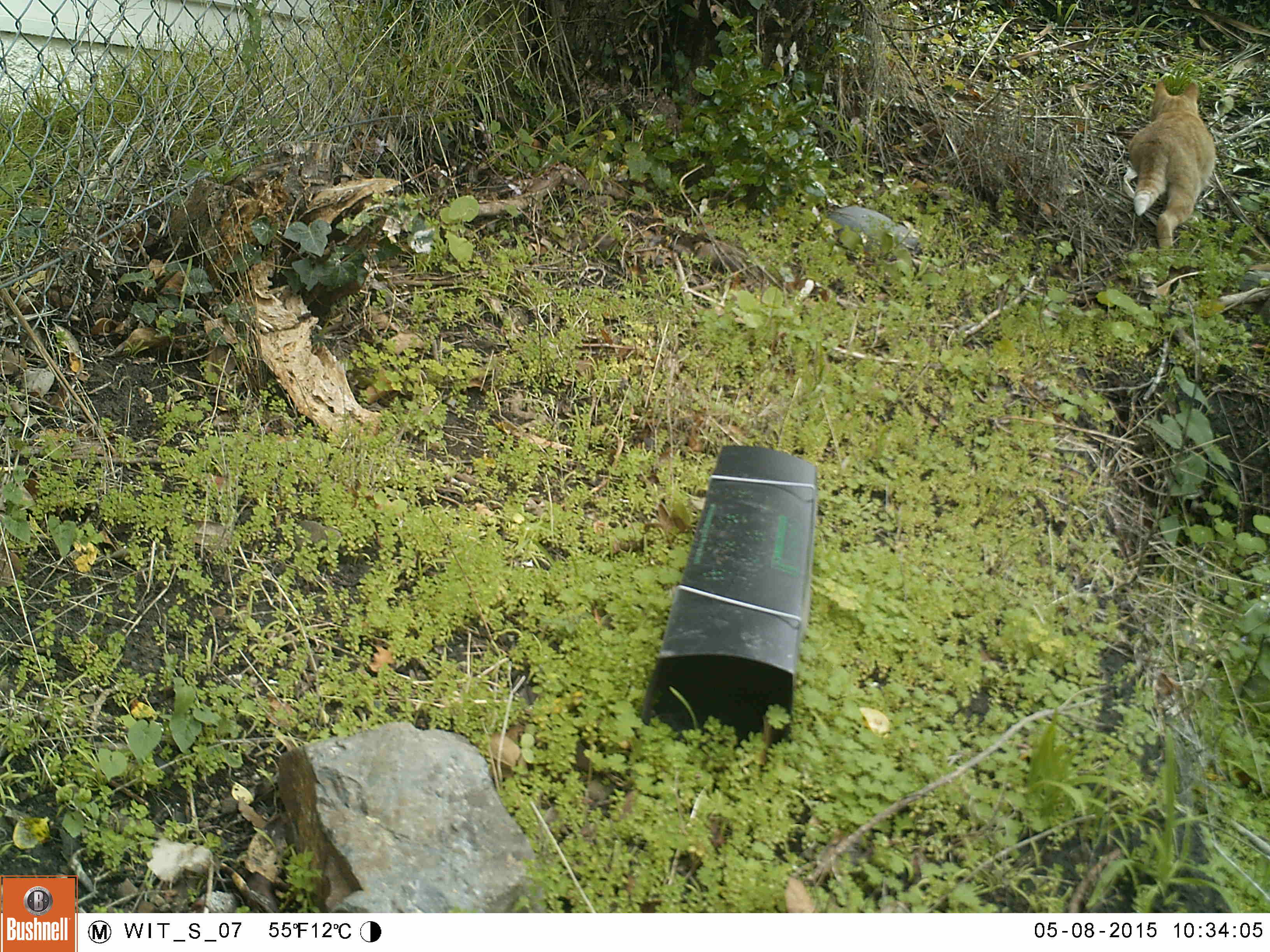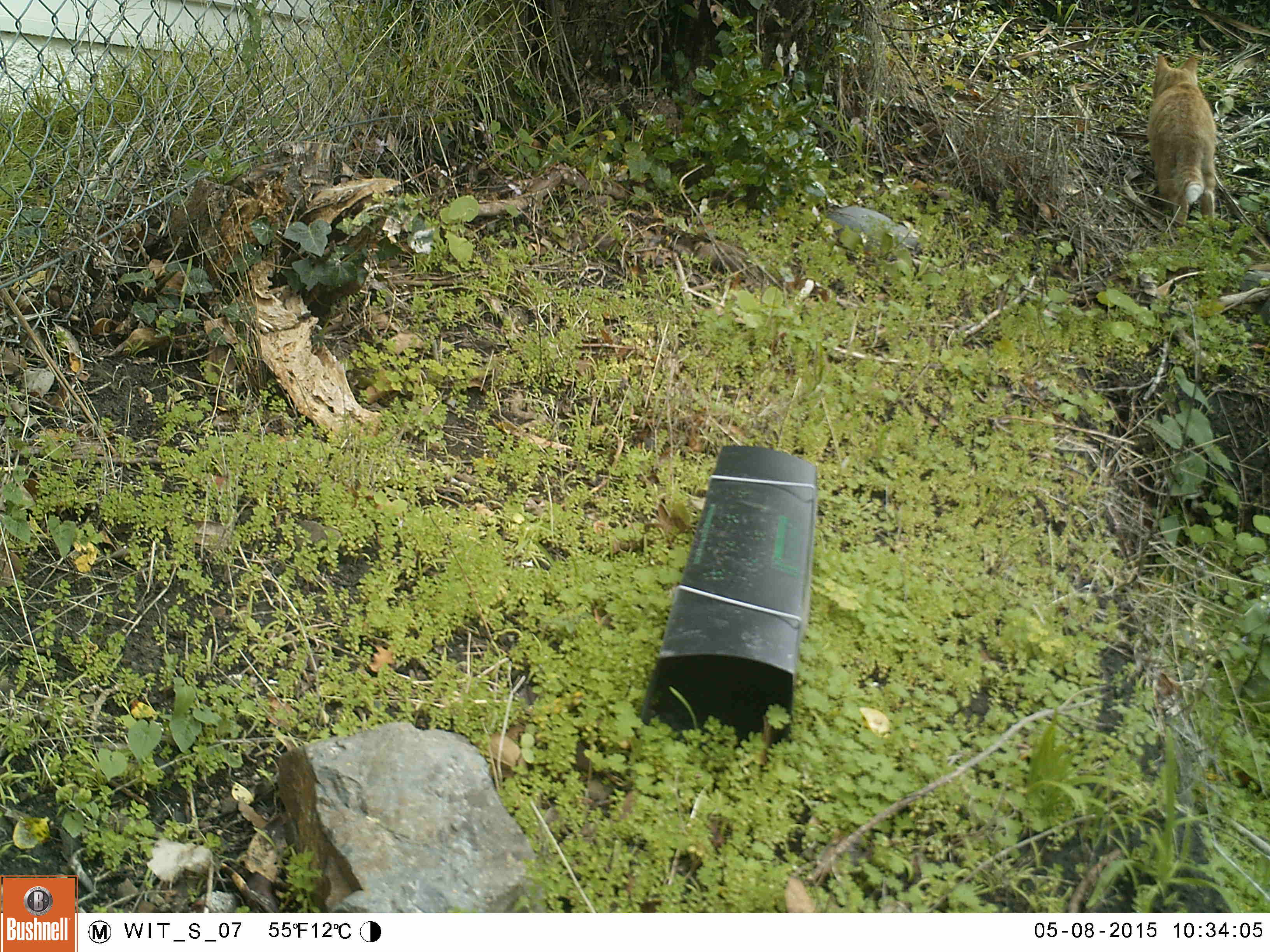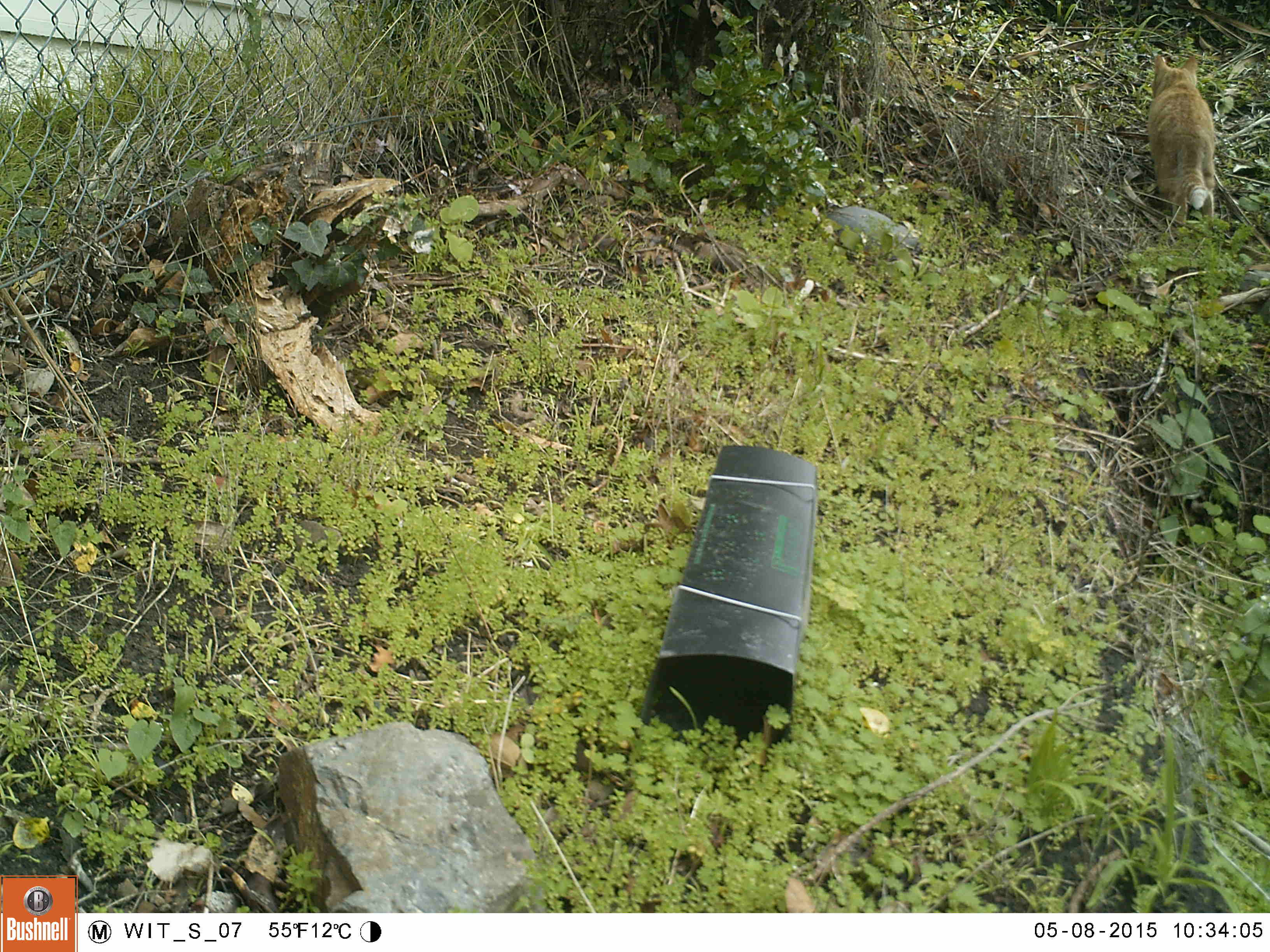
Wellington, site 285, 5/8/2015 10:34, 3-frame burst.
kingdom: Animalia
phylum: Chordata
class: Mammalia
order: Carnivora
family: Felidae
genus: Felis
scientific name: Felis catus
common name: cat